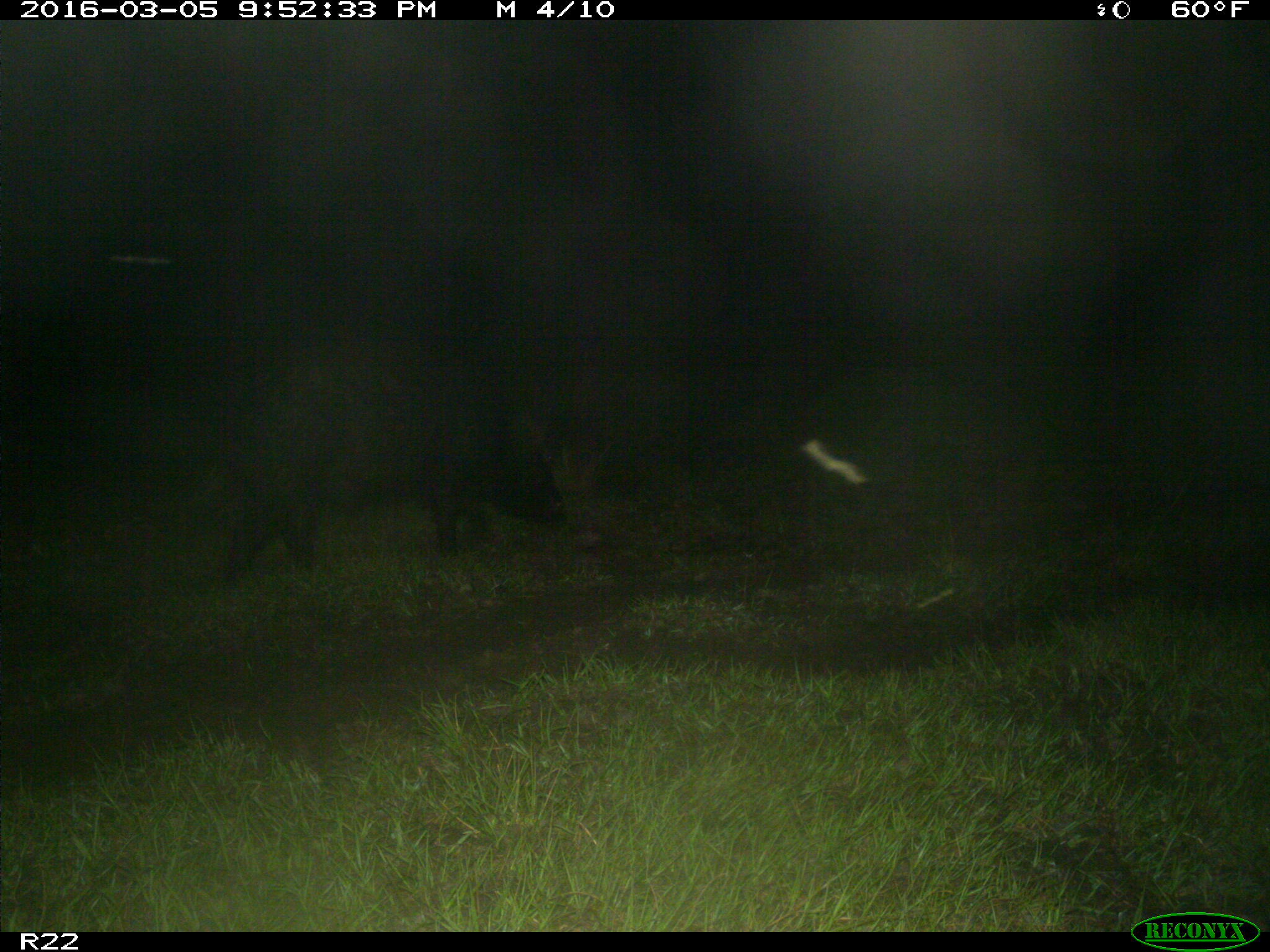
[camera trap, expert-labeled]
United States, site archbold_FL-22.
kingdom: Animalia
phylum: Chordata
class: Mammalia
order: Artiodactyla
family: Suidae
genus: Sus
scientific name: Sus scrofa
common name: wild boar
Sus scrofa (wild boar).